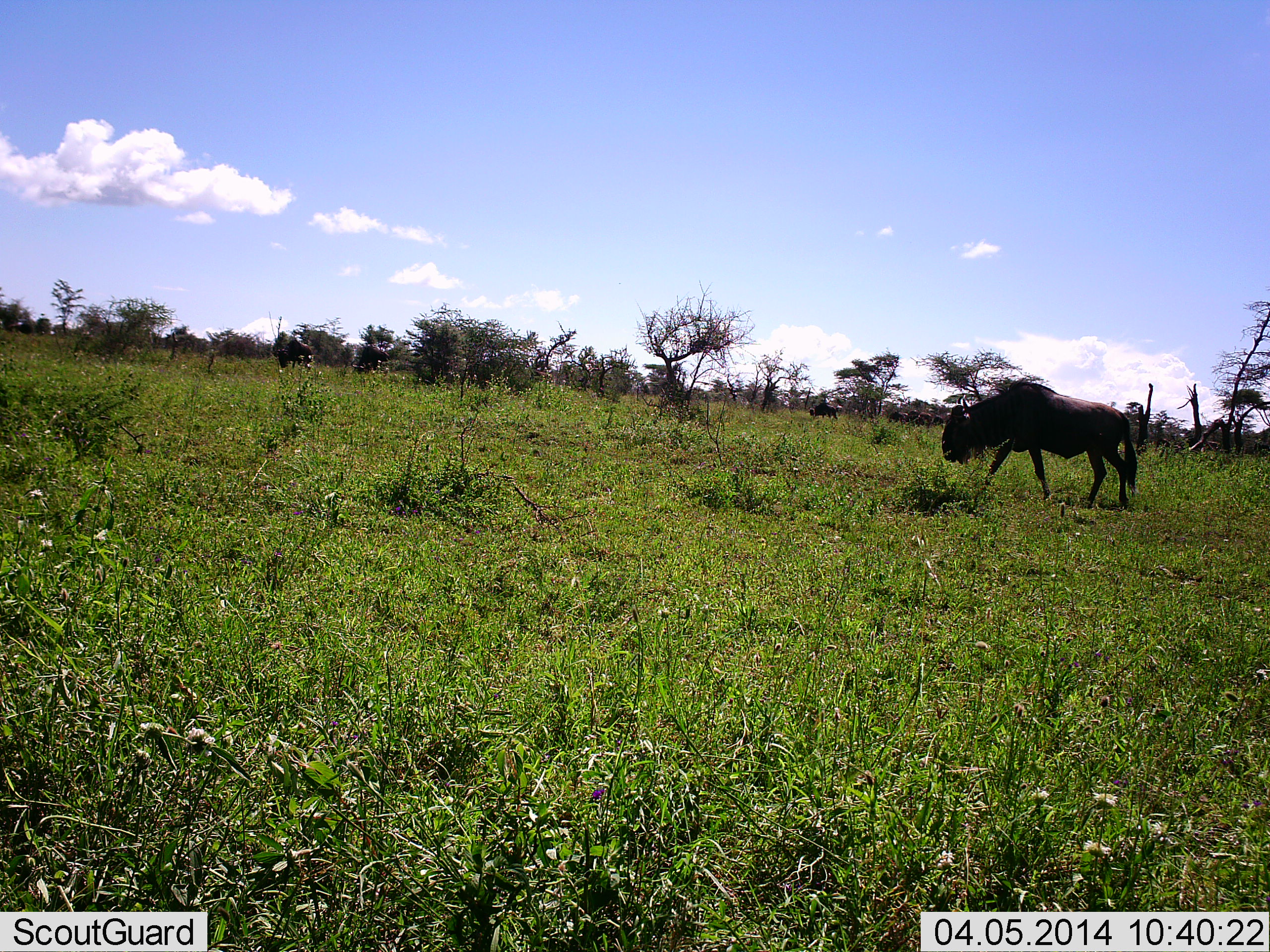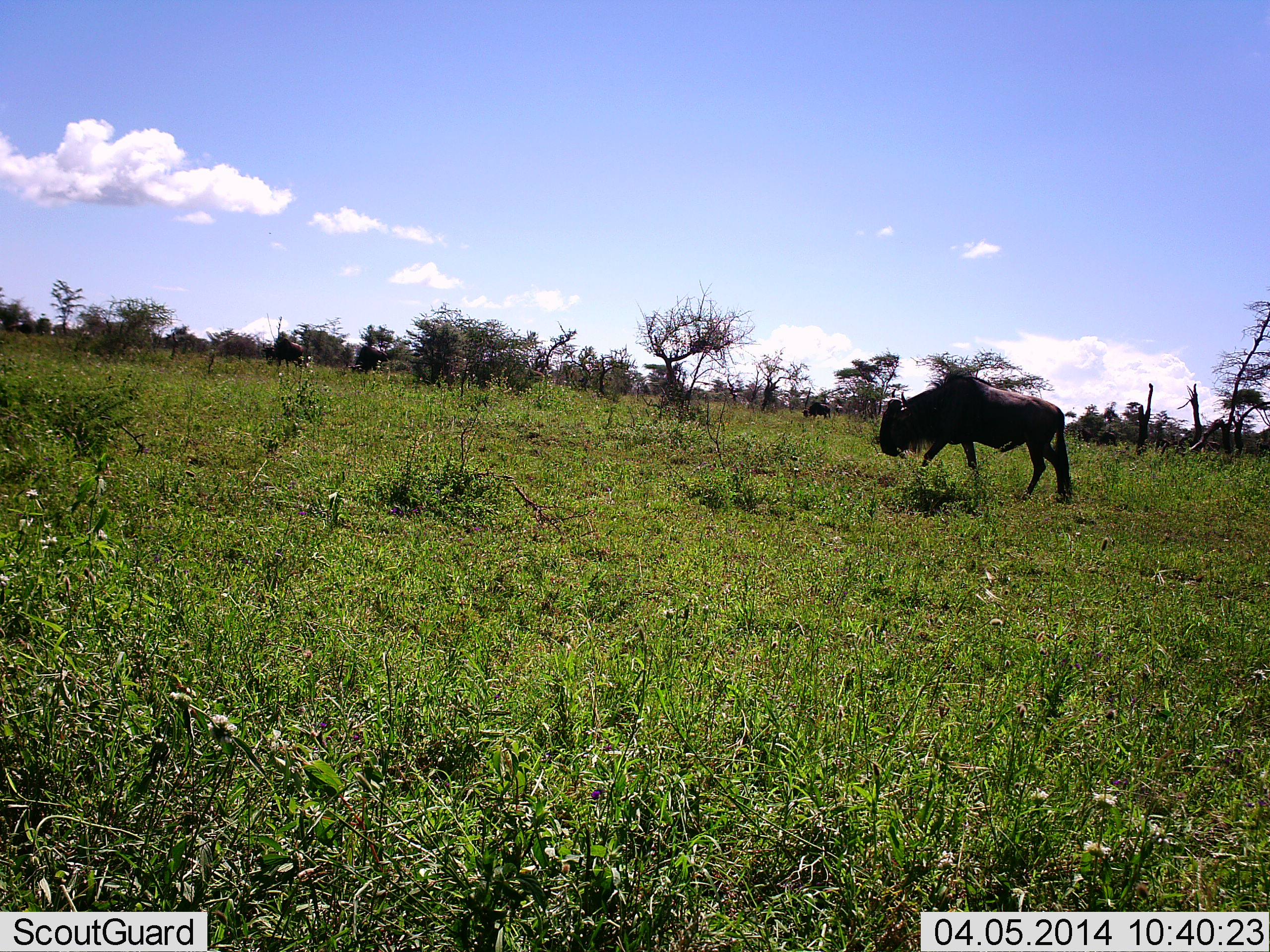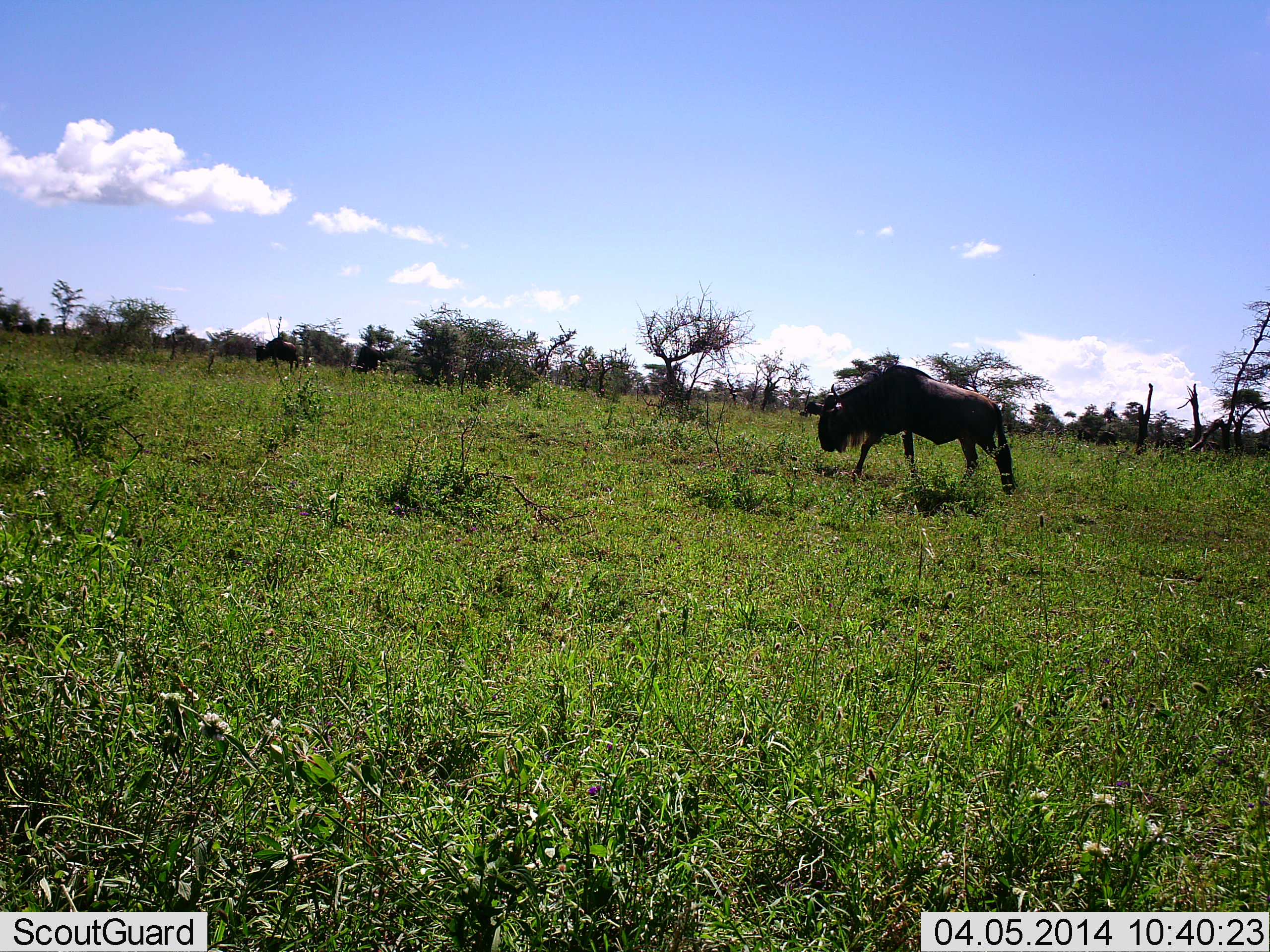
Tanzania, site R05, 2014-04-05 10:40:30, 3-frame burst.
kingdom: Animalia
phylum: Chordata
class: Mammalia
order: Artiodactyla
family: Bovidae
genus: Connochaetes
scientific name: Connochaetes taurinus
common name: blue wildebeest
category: wildebeest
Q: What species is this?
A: Wildebeest (blue wildebeest) (Connochaetes taurinus).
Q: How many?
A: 4.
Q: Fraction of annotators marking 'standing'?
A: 30%.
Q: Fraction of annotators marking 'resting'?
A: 0%.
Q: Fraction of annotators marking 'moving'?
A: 100%.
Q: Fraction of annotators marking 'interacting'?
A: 0%.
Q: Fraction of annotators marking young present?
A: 0%.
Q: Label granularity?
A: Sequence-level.